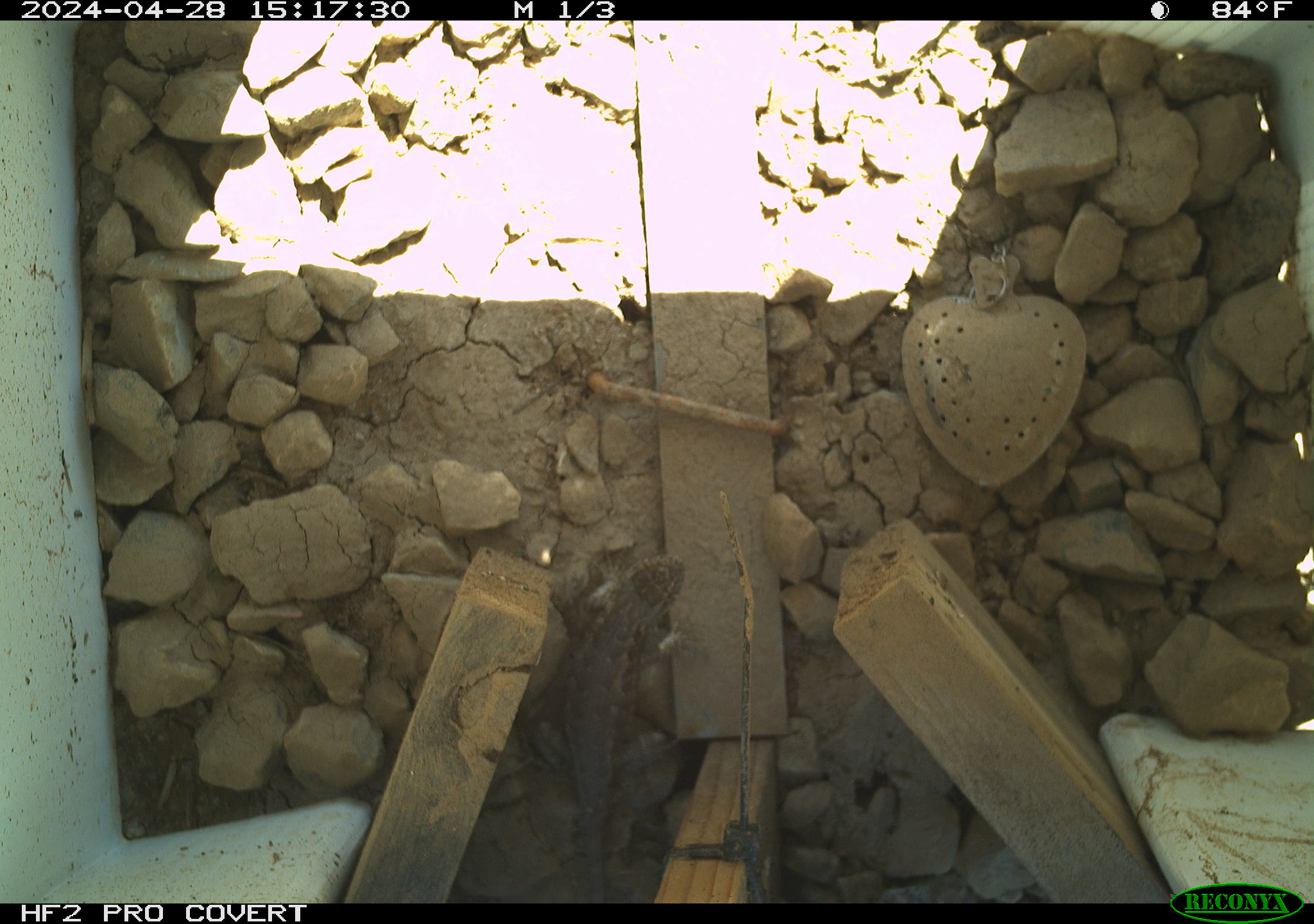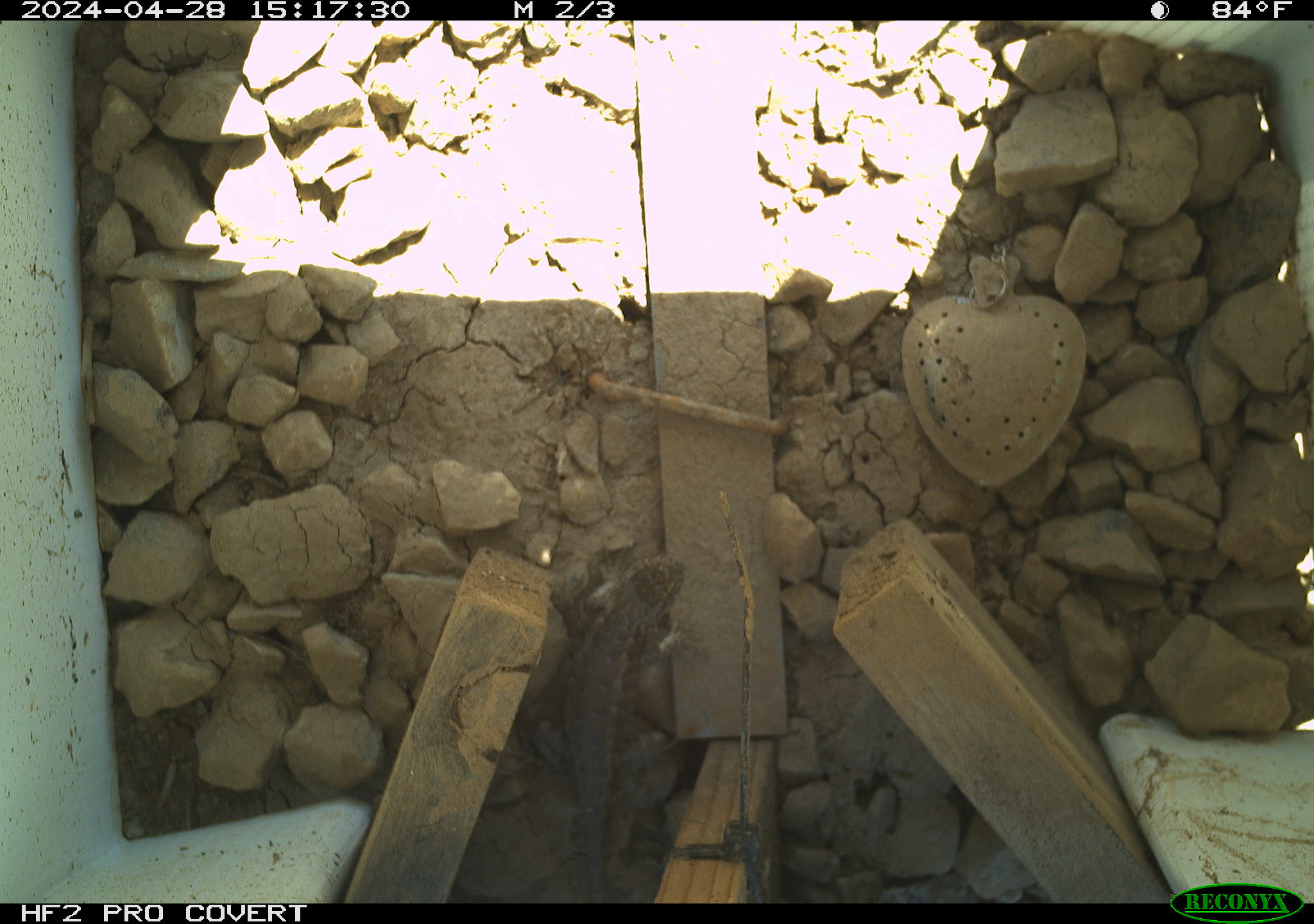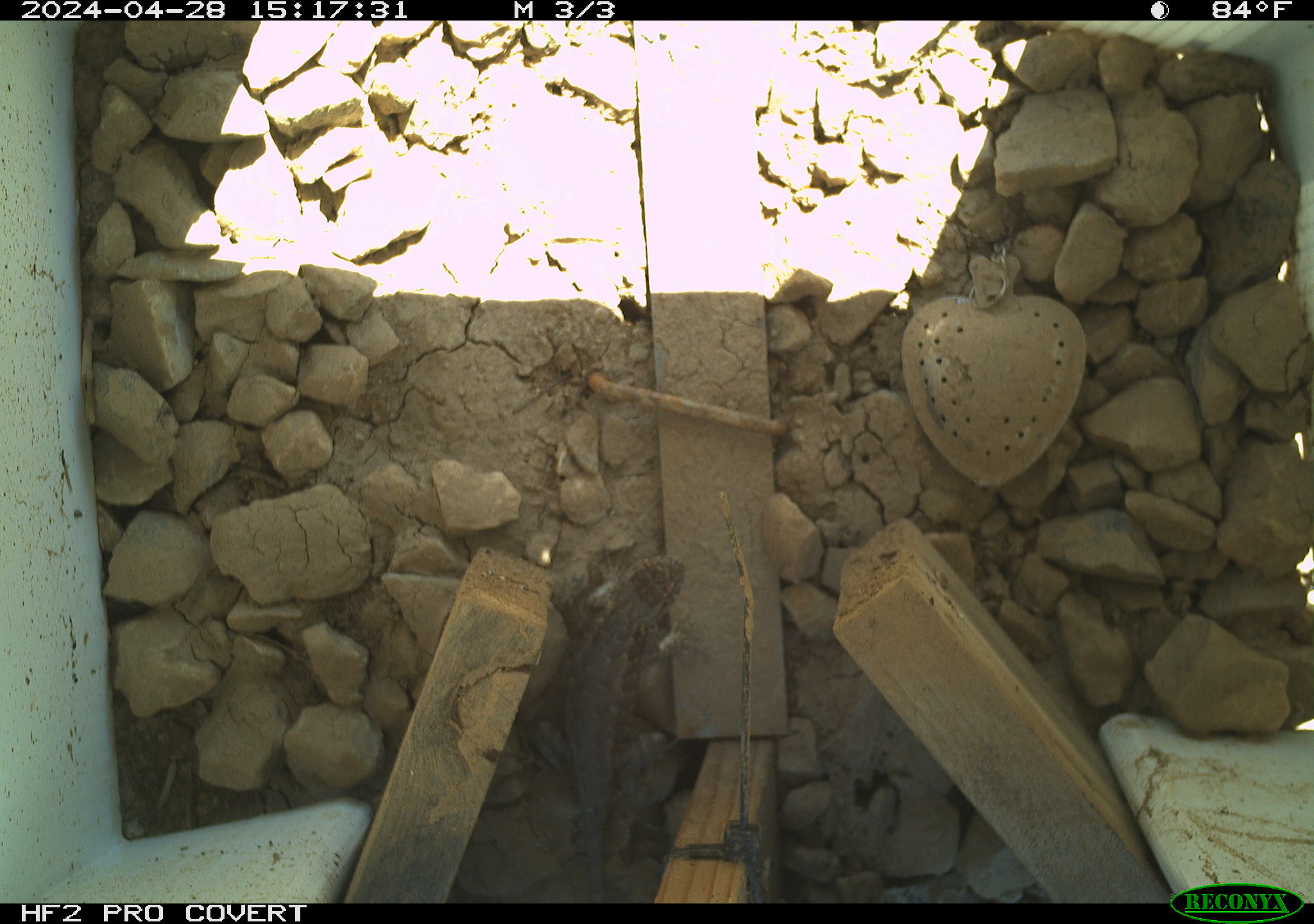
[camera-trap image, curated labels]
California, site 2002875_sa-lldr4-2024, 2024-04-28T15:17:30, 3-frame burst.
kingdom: Animalia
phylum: Chordata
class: Reptilia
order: Squamata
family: Phrynosomatidae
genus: Sceloporus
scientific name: Sceloporus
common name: spiny lizards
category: sceloporus species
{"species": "sceloporus species (spiny lizards) (Sceloporus)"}